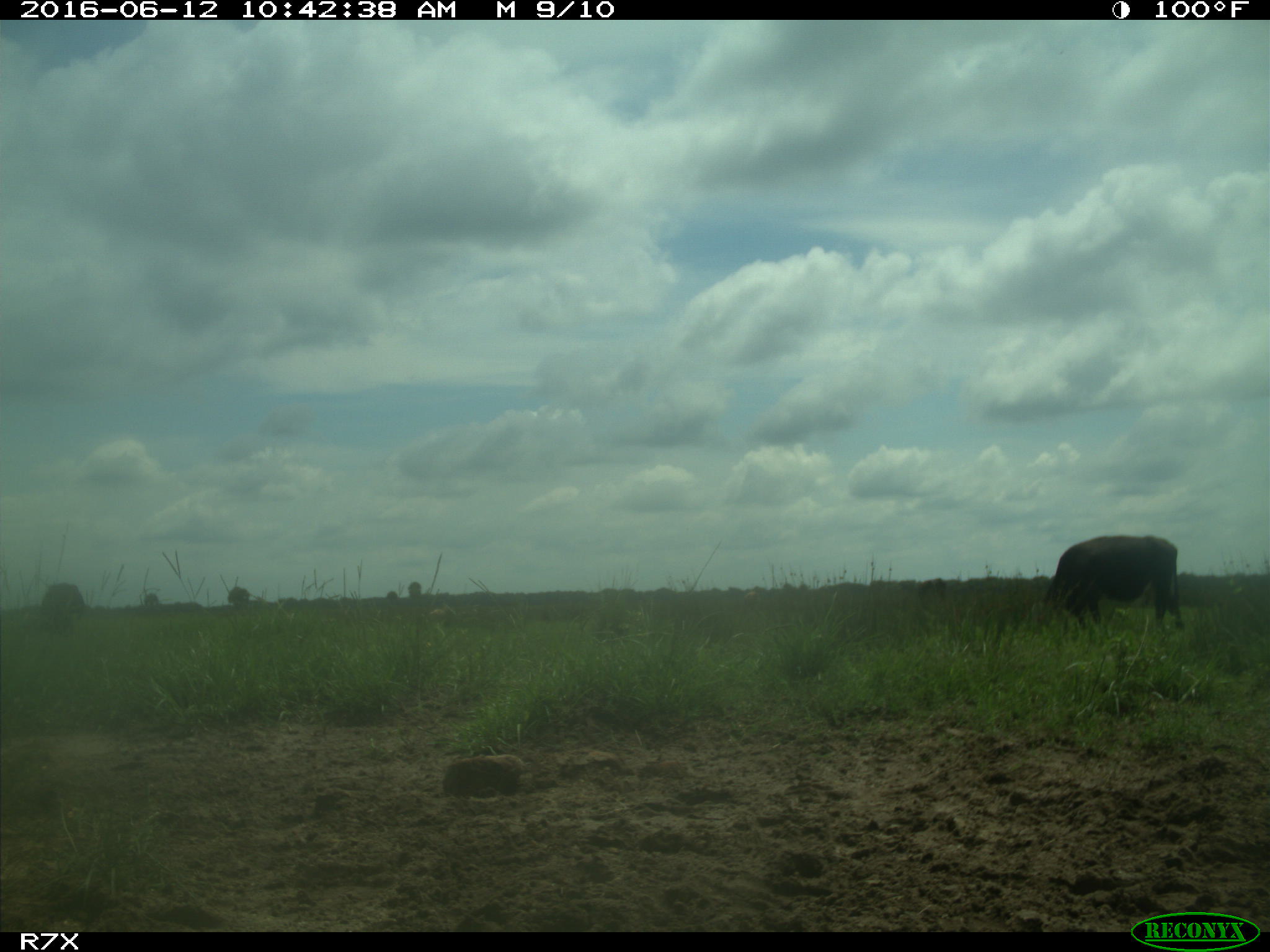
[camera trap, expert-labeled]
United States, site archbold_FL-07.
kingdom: Animalia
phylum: Chordata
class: Mammalia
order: Artiodactyla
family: Bovidae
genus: Bos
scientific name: Bos taurus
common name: domestic cow